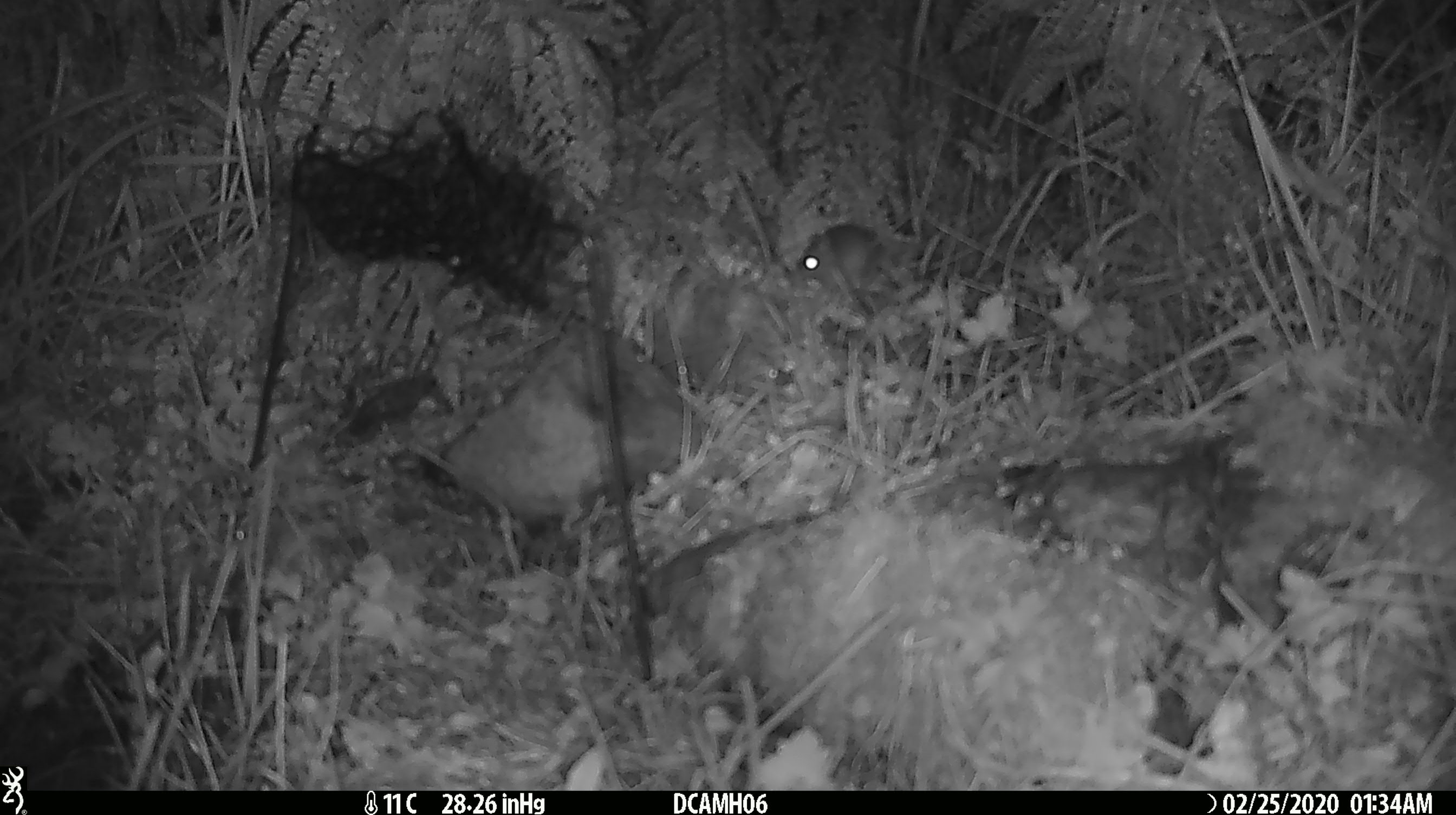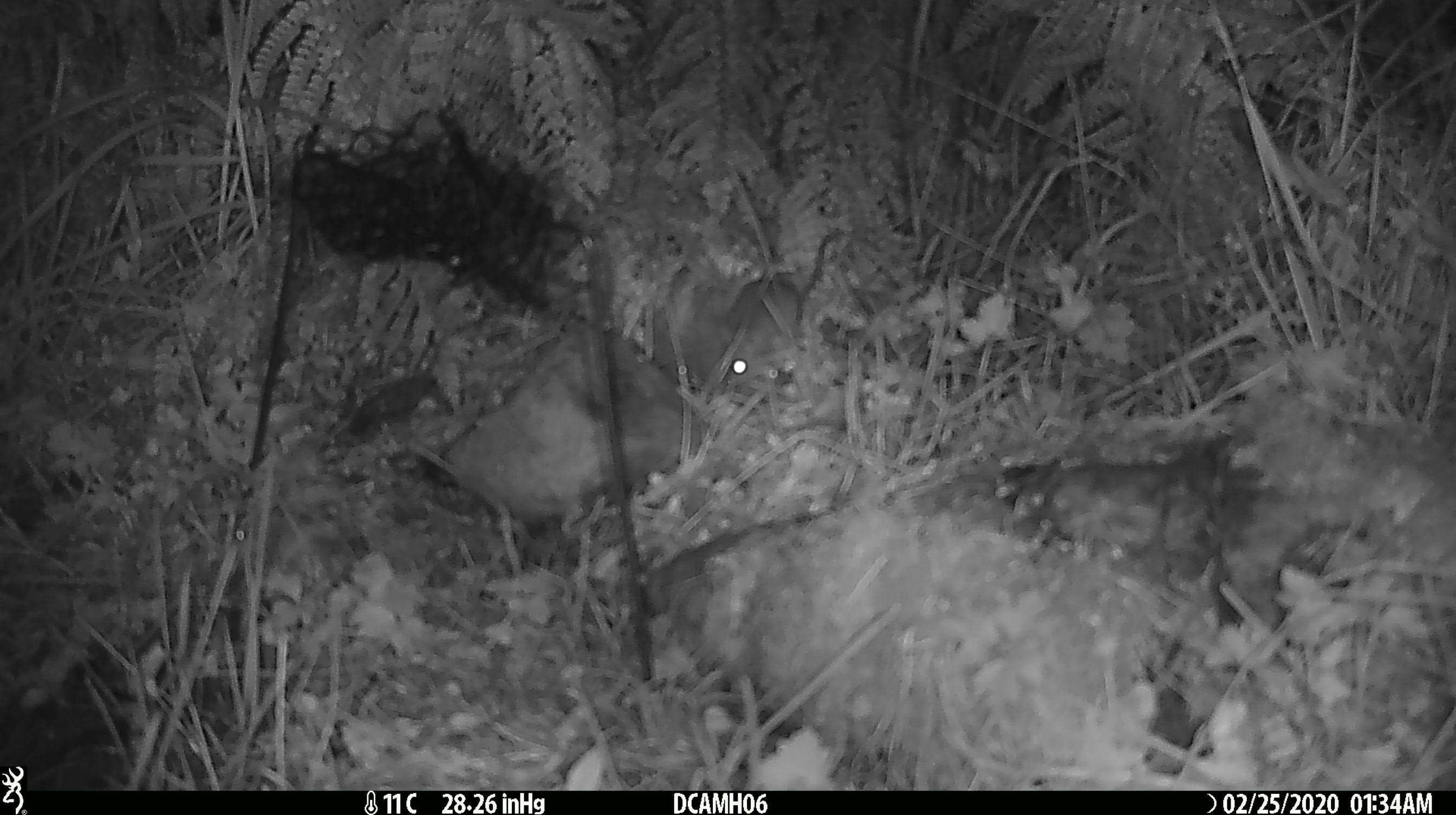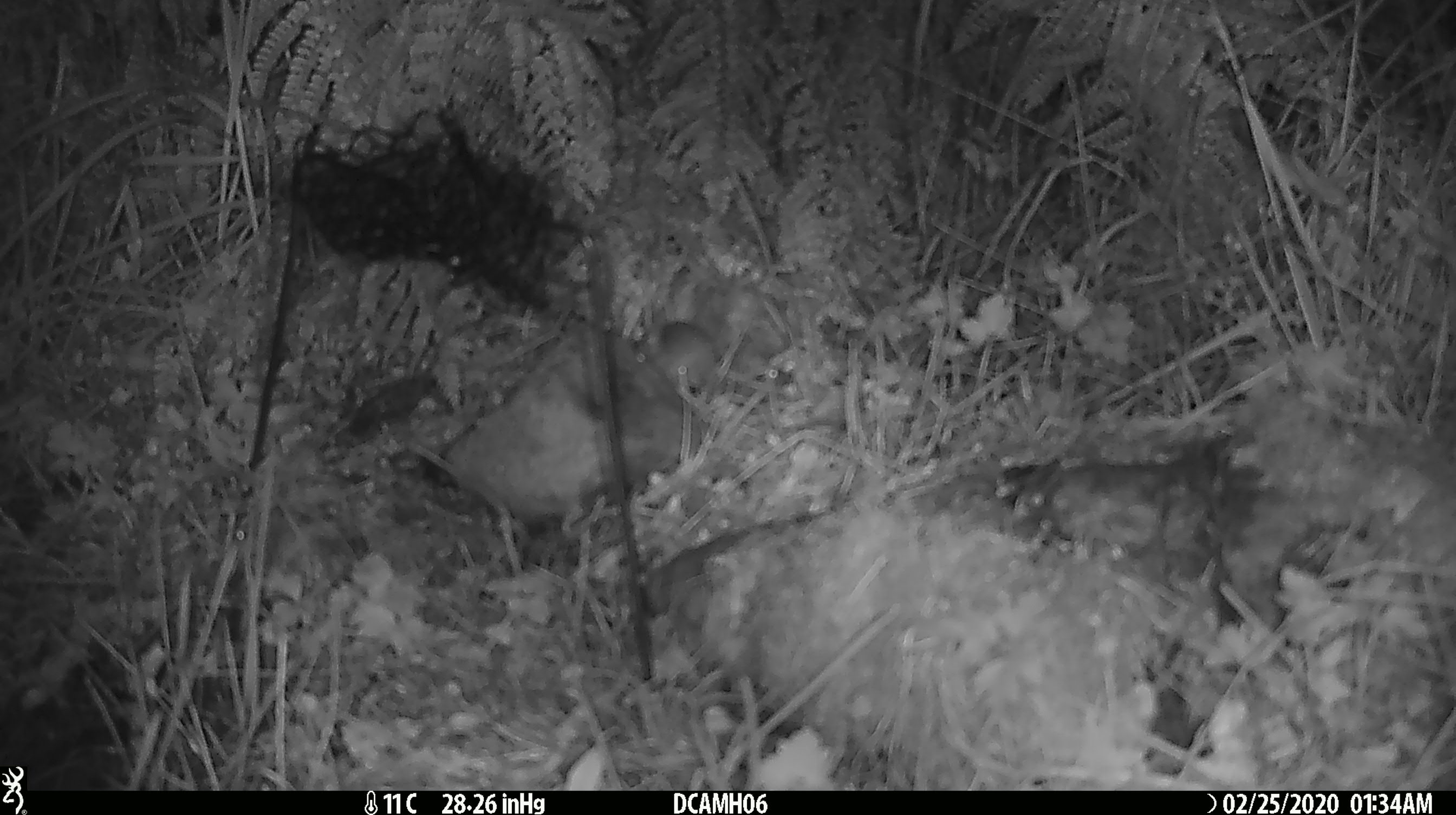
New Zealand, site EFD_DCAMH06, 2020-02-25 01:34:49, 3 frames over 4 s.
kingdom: Animalia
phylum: Chordata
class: Mammalia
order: Rodentia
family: Muridae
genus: Mus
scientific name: Mus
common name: mouse